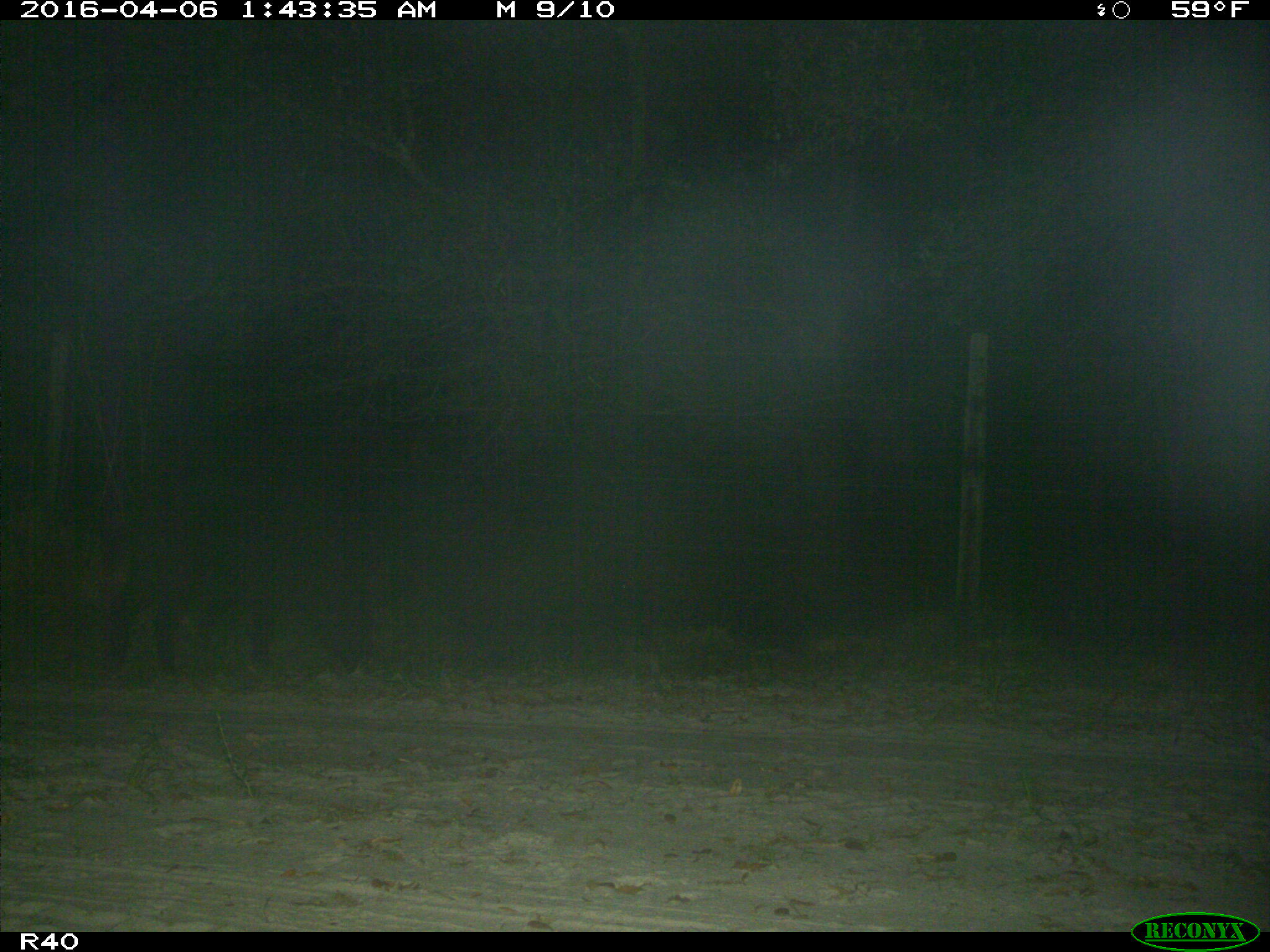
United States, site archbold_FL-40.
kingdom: Animalia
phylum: Chordata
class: Mammalia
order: Artiodactyla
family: Suidae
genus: Sus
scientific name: Sus scrofa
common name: wild boar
Sus scrofa (wild boar).